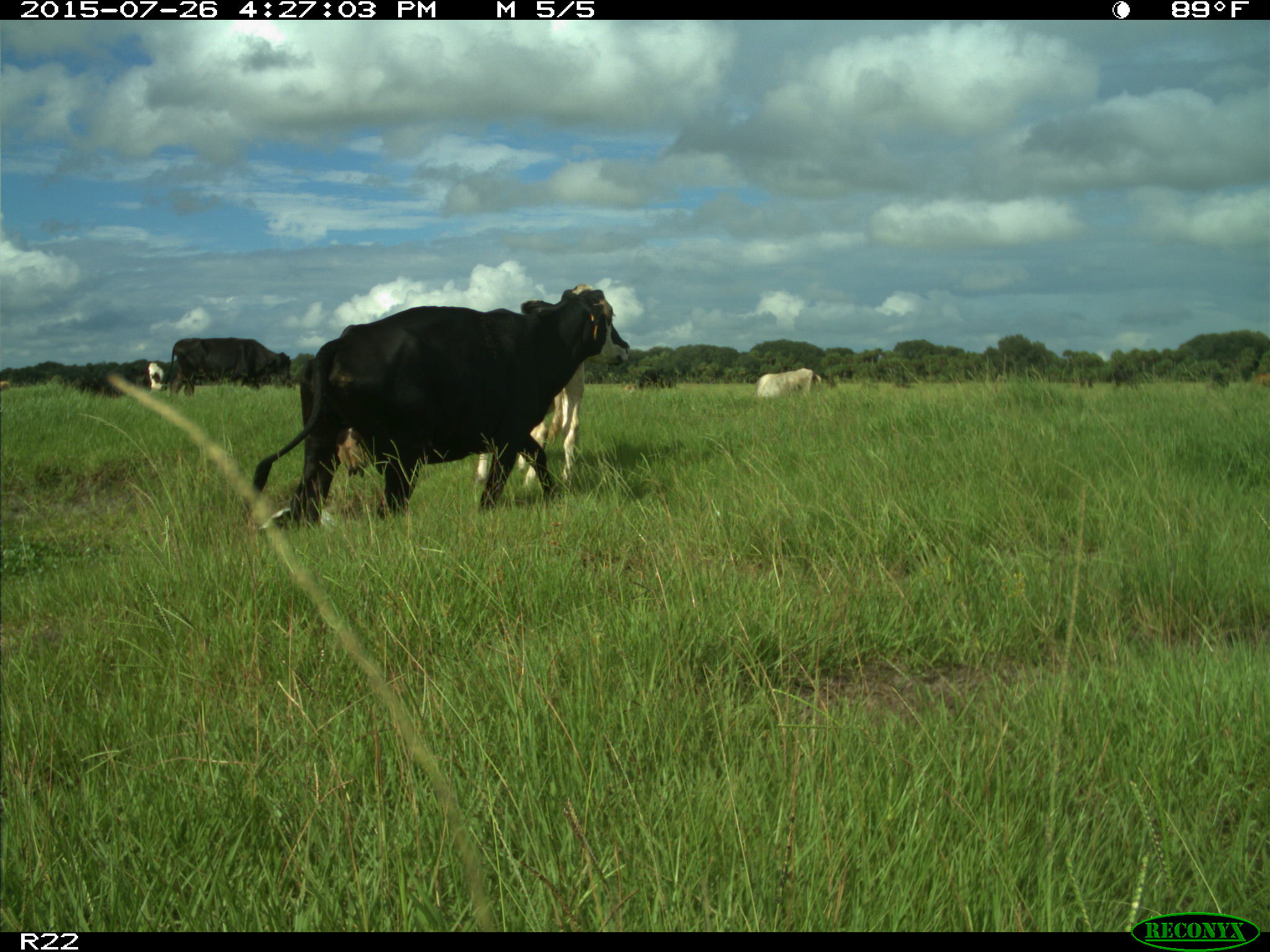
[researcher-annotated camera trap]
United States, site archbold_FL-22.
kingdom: Animalia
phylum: Chordata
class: Mammalia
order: Artiodactyla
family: Bovidae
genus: Bos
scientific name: Bos taurus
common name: domestic cow